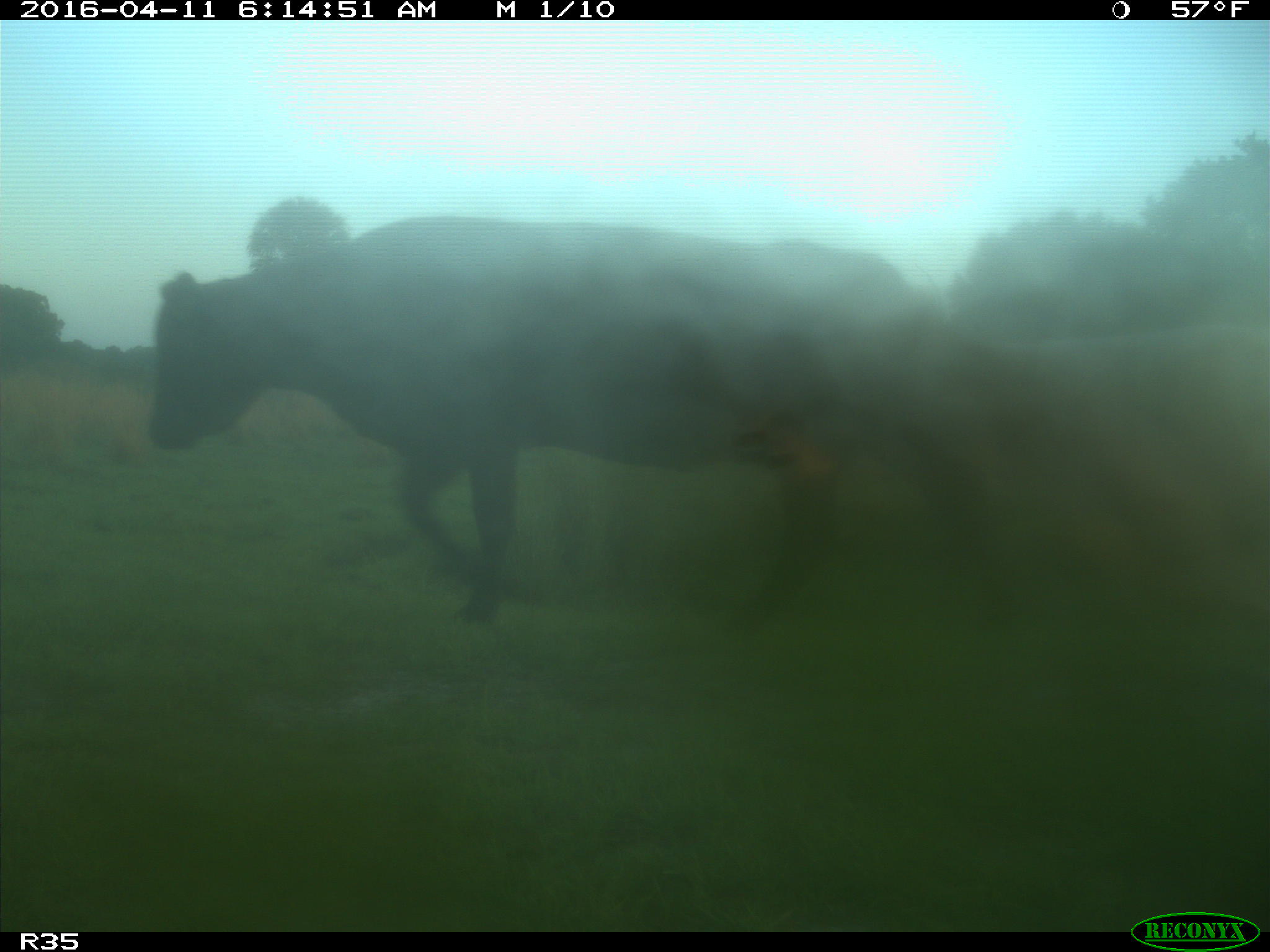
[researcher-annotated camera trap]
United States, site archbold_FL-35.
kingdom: Animalia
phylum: Chordata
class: Mammalia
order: Artiodactyla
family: Bovidae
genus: Bos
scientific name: Bos taurus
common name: domestic cow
Bos taurus (domestic cow).